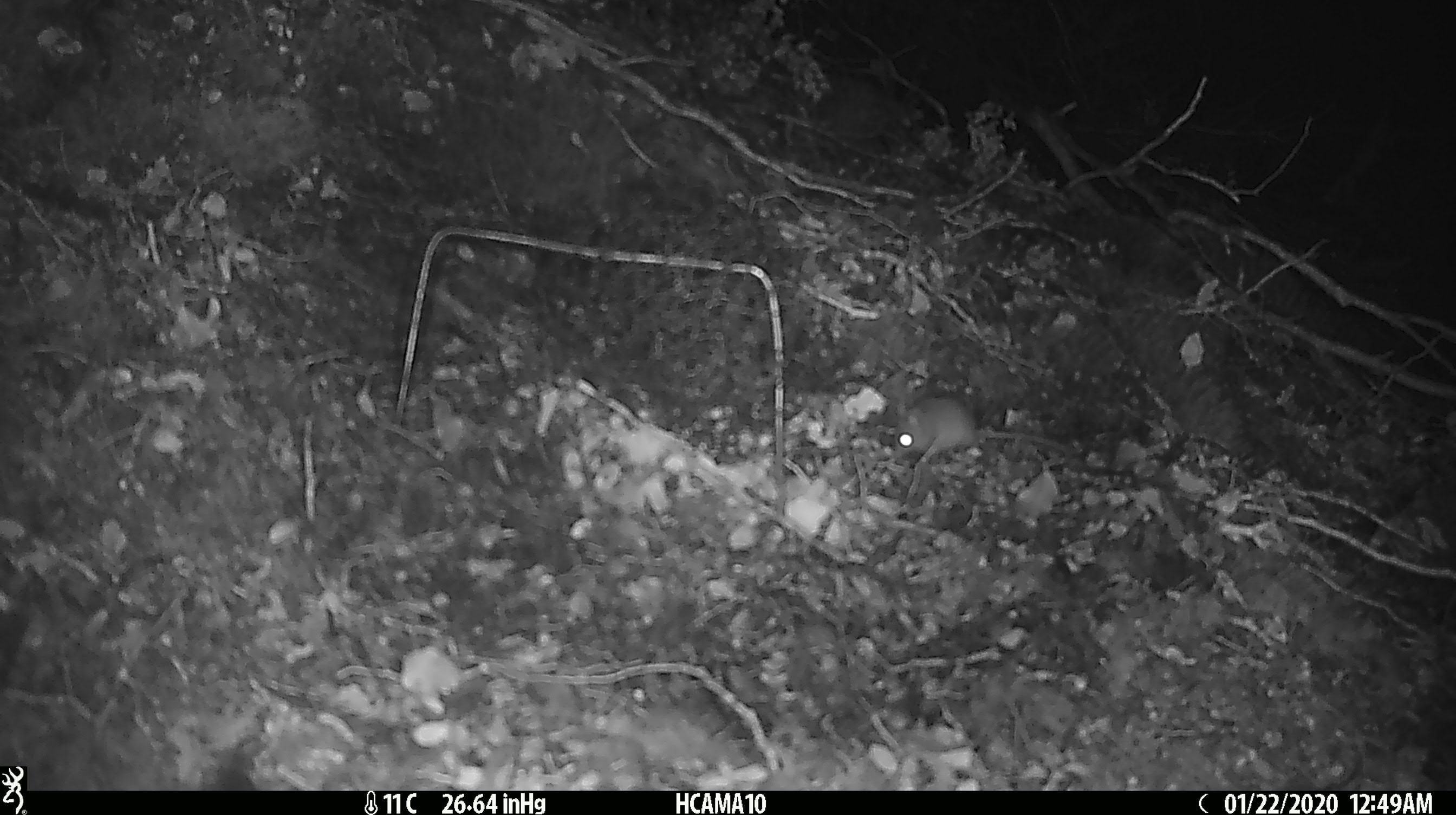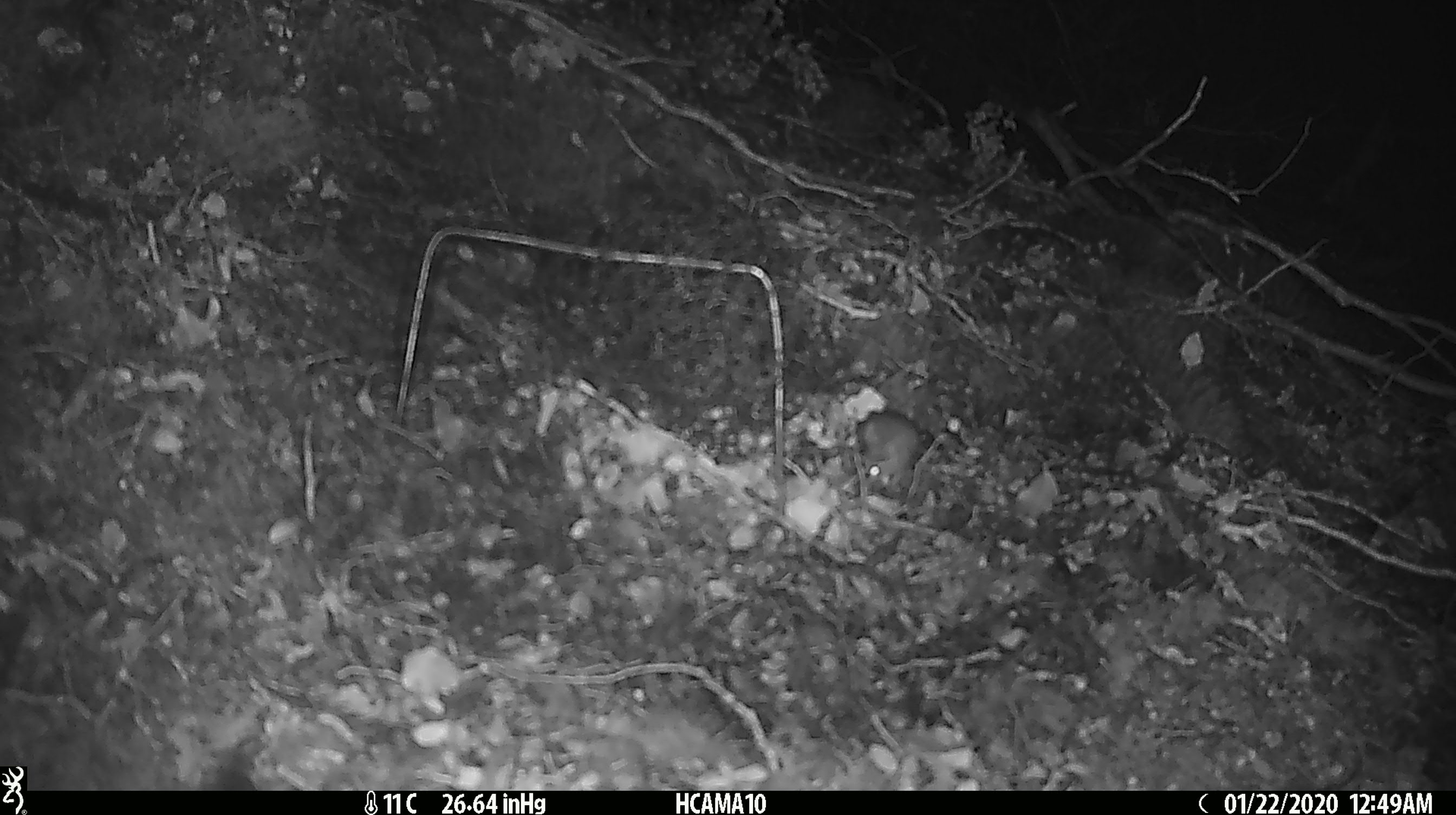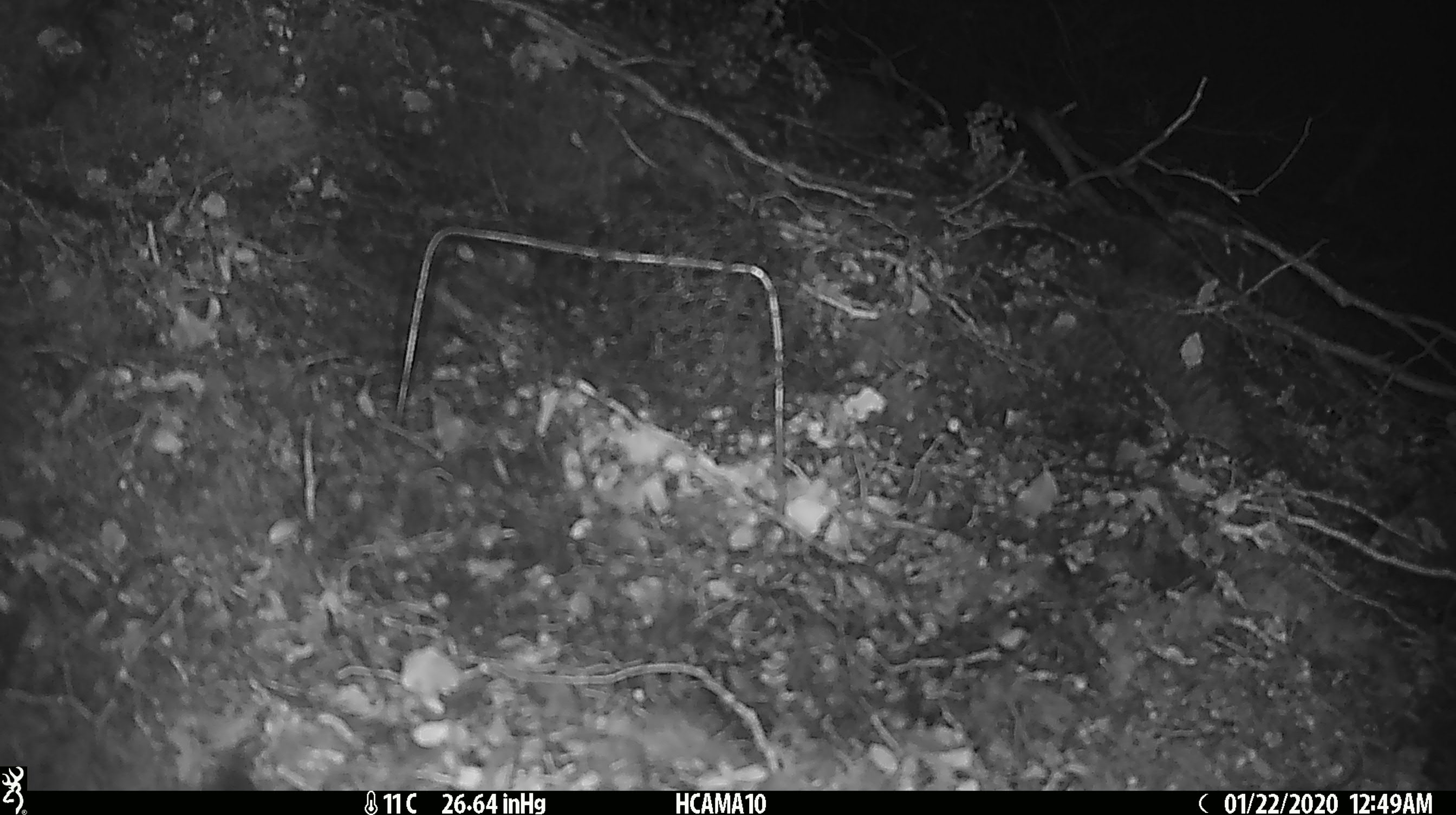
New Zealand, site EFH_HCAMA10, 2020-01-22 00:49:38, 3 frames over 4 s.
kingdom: Animalia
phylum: Chordata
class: Mammalia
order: Rodentia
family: Muridae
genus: Mus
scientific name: Mus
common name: mouse